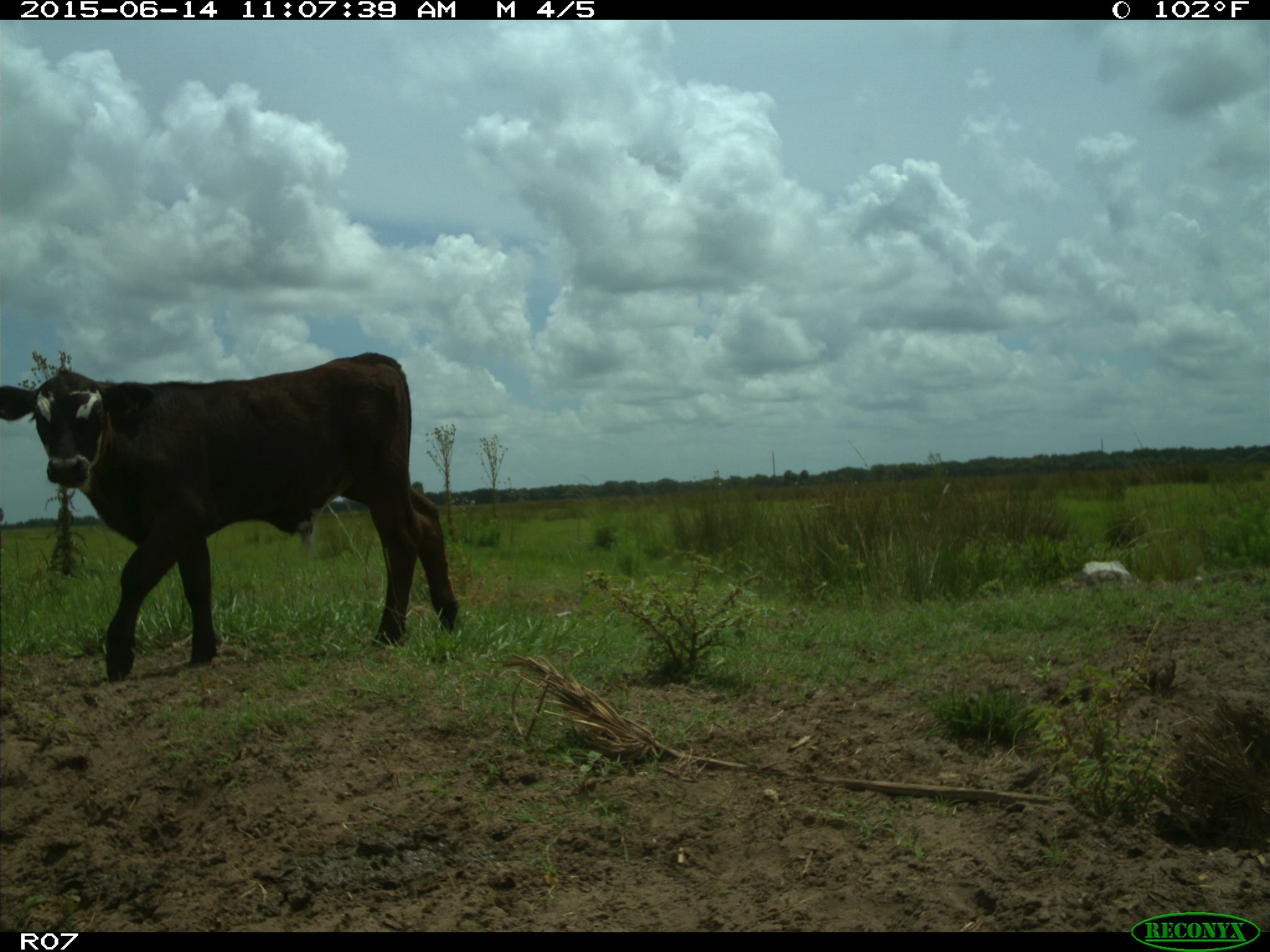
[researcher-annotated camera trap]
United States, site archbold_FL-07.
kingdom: Animalia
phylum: Chordata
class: Mammalia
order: Artiodactyla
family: Bovidae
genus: Bos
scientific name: Bos taurus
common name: domestic cow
Bos taurus (domestic cow).